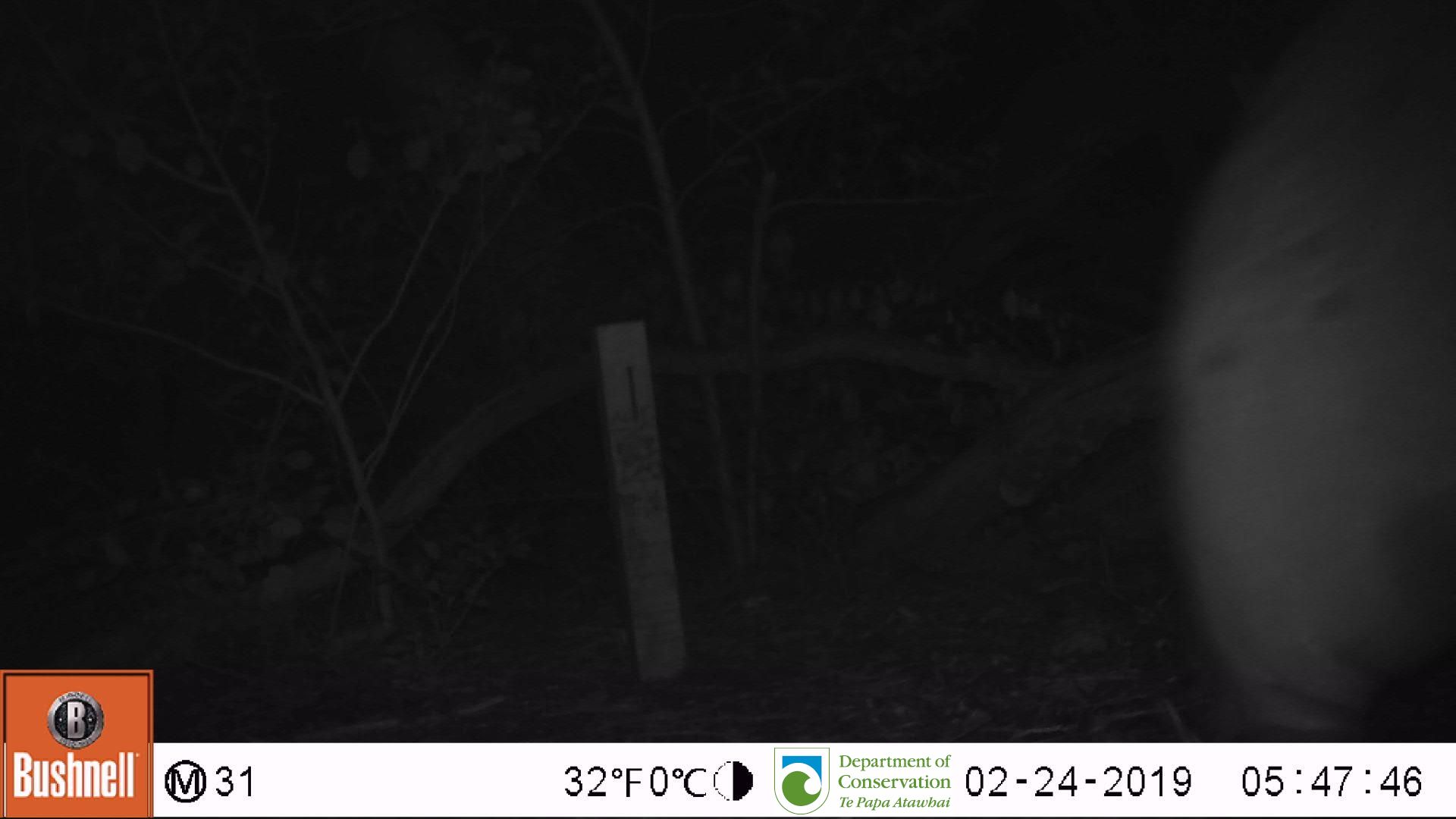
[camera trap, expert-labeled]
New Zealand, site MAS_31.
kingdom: Animalia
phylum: Chordata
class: Mammalia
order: Carnivora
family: Otariidae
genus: Phocarctos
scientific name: Phocarctos hookeri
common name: new zealand sea lion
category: sealion